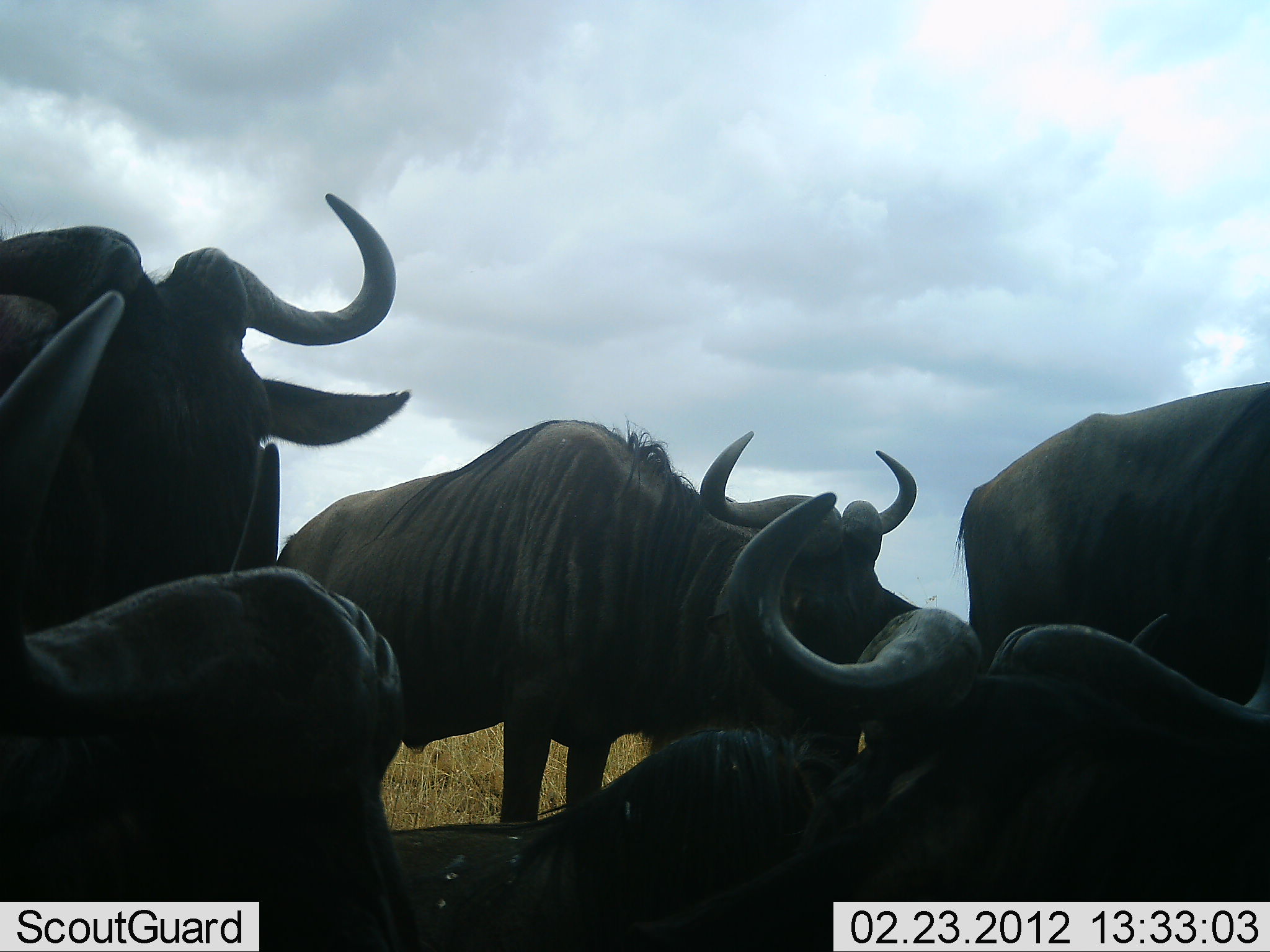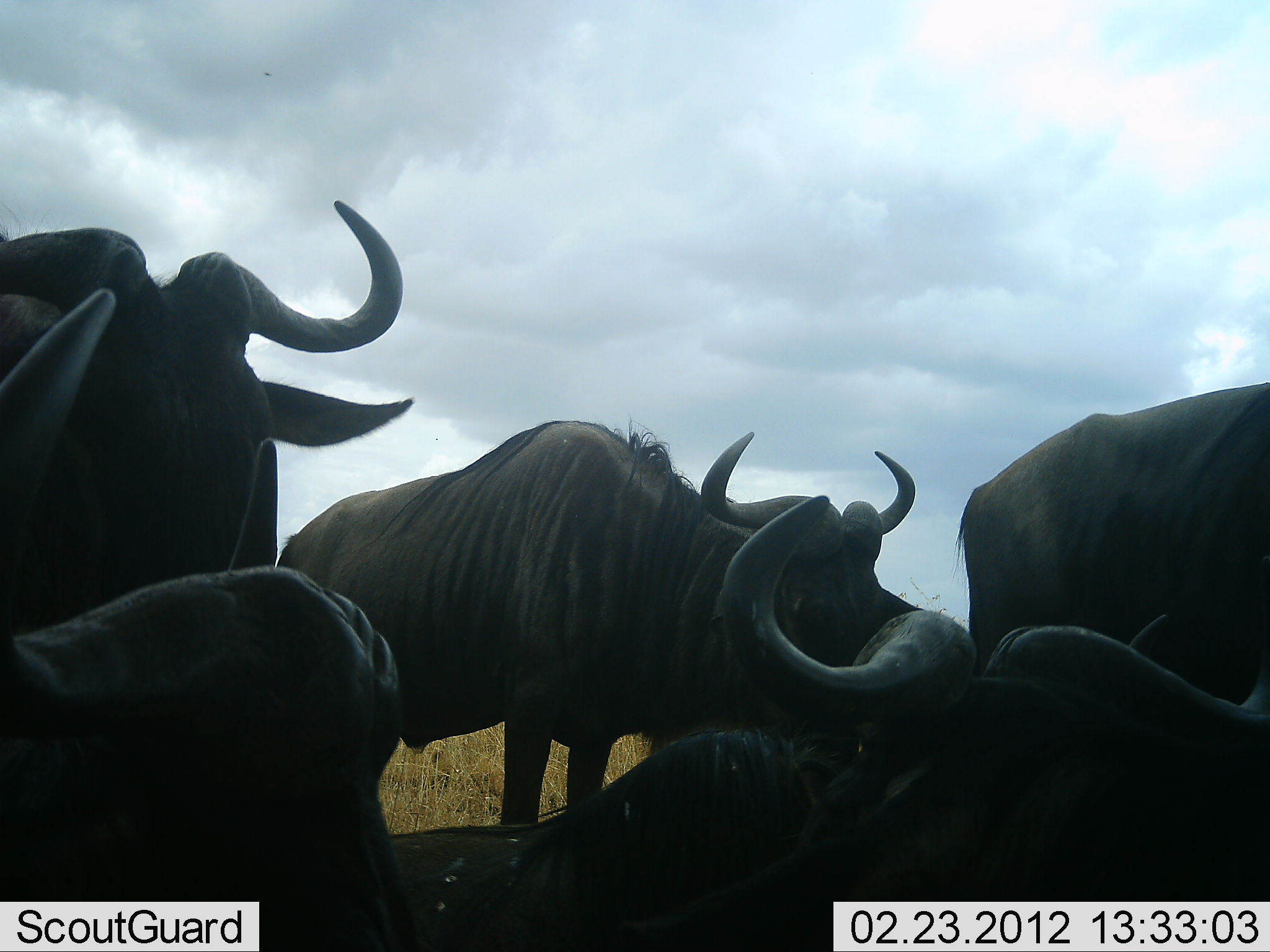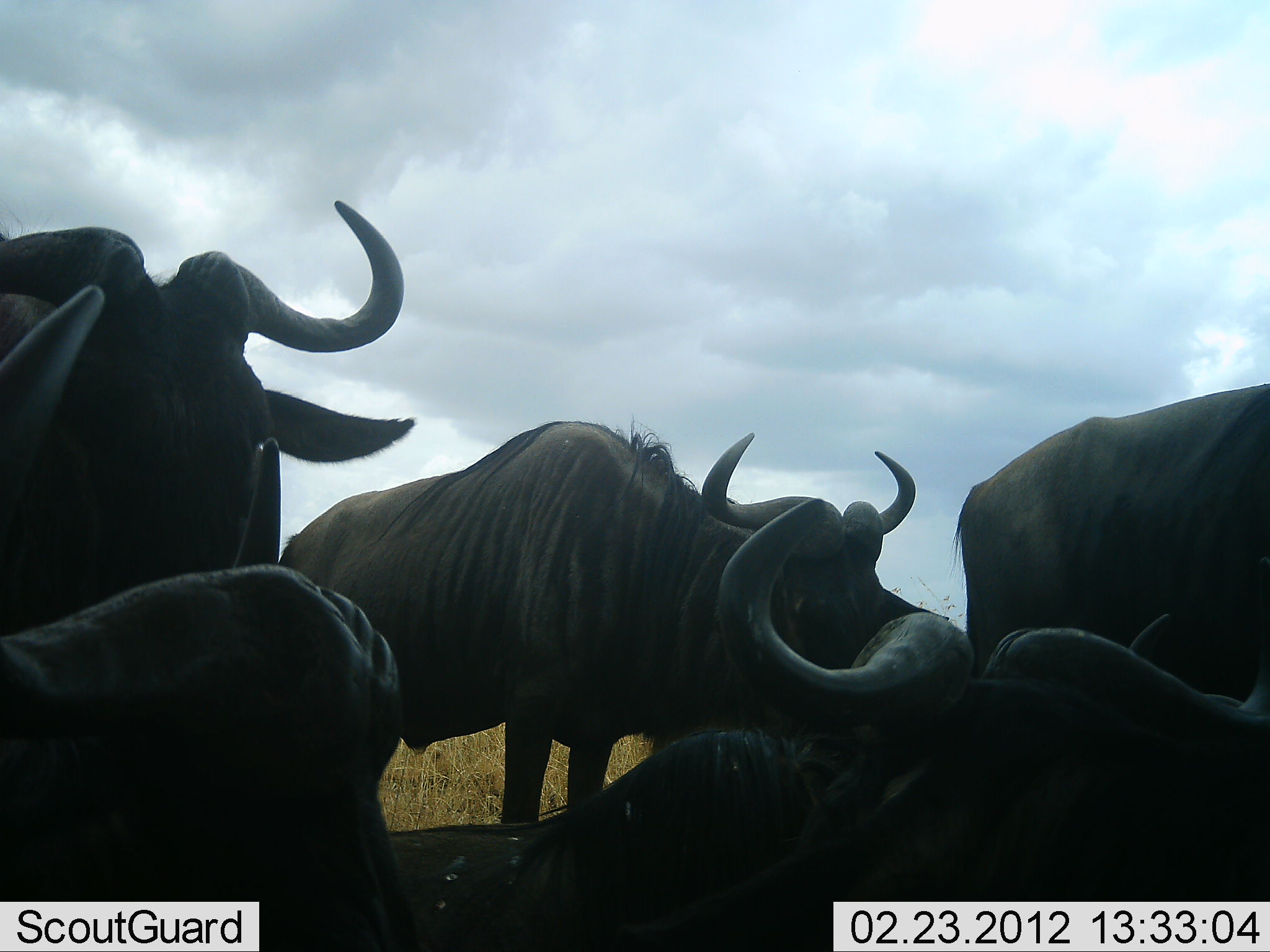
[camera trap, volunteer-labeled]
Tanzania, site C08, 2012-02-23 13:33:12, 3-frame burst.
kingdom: Animalia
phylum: Chordata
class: Mammalia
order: Artiodactyla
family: Bovidae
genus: Connochaetes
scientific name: Connochaetes taurinus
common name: blue wildebeest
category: wildebeest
Wildebeest (blue wildebeest) (Connochaetes taurinus), count 5. Behavior (volunteer vote fractions): standing 88%, resting 82%, moving 0%, interacting 0%. Young present (vote fraction): 0%. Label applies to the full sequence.